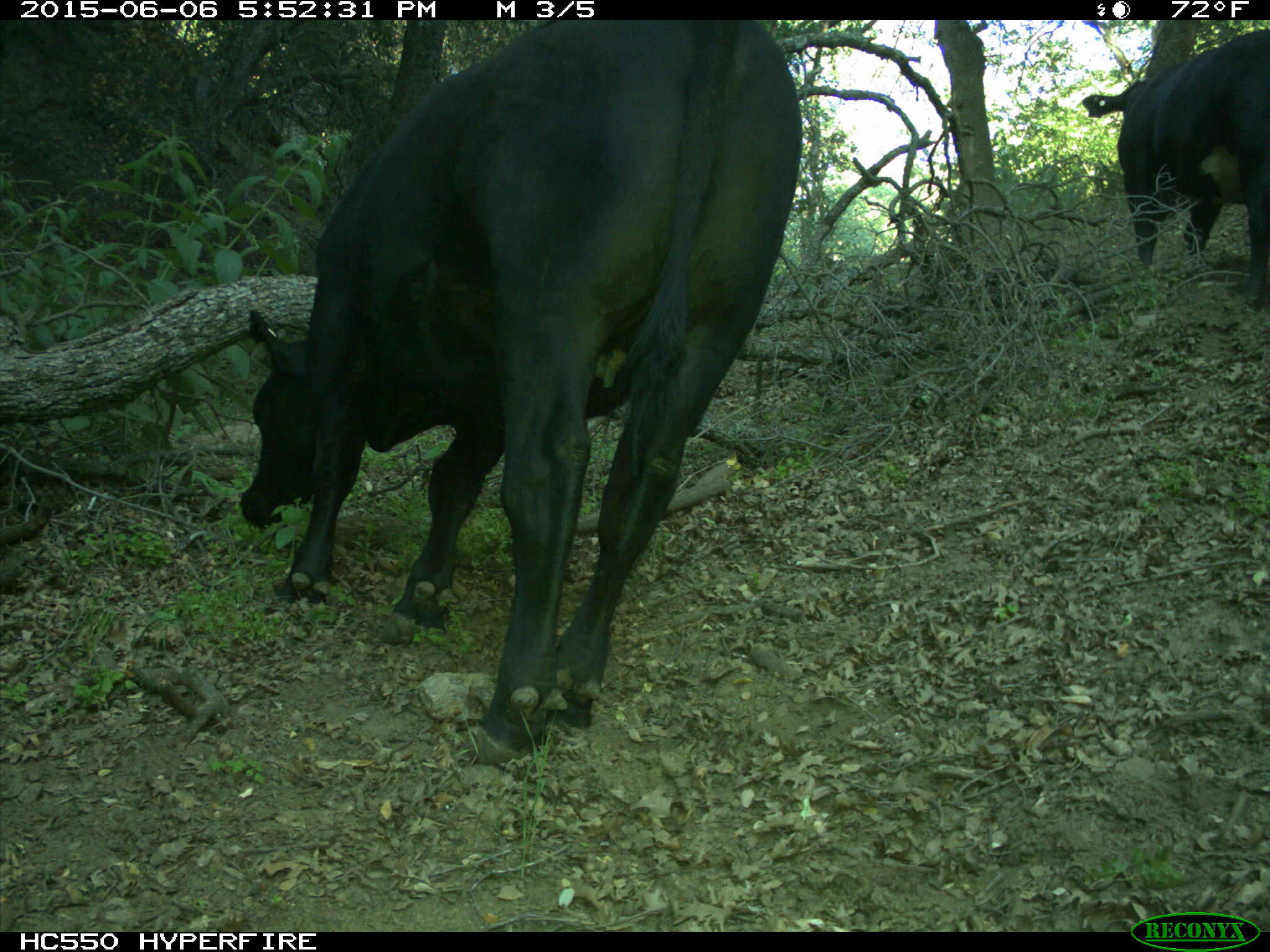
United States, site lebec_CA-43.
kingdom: Animalia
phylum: Chordata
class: Mammalia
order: Artiodactyla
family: Bovidae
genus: Bos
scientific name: Bos taurus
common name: domestic cow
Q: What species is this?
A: Bos taurus (domestic cow).